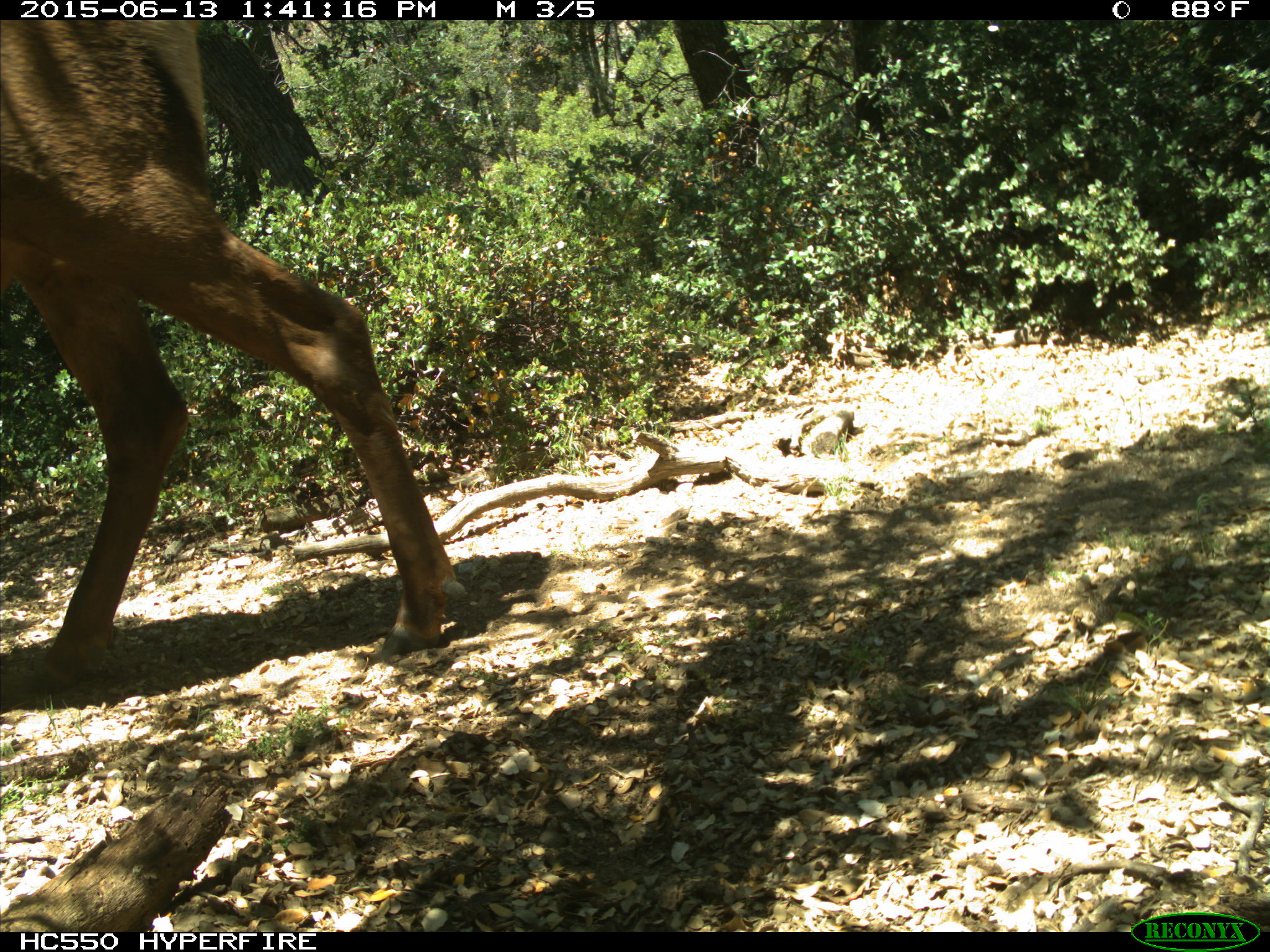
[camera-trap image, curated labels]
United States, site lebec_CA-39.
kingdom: Animalia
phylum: Chordata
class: Mammalia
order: Artiodactyla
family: Cervidae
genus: Cervus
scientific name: Cervus canadensis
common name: elk